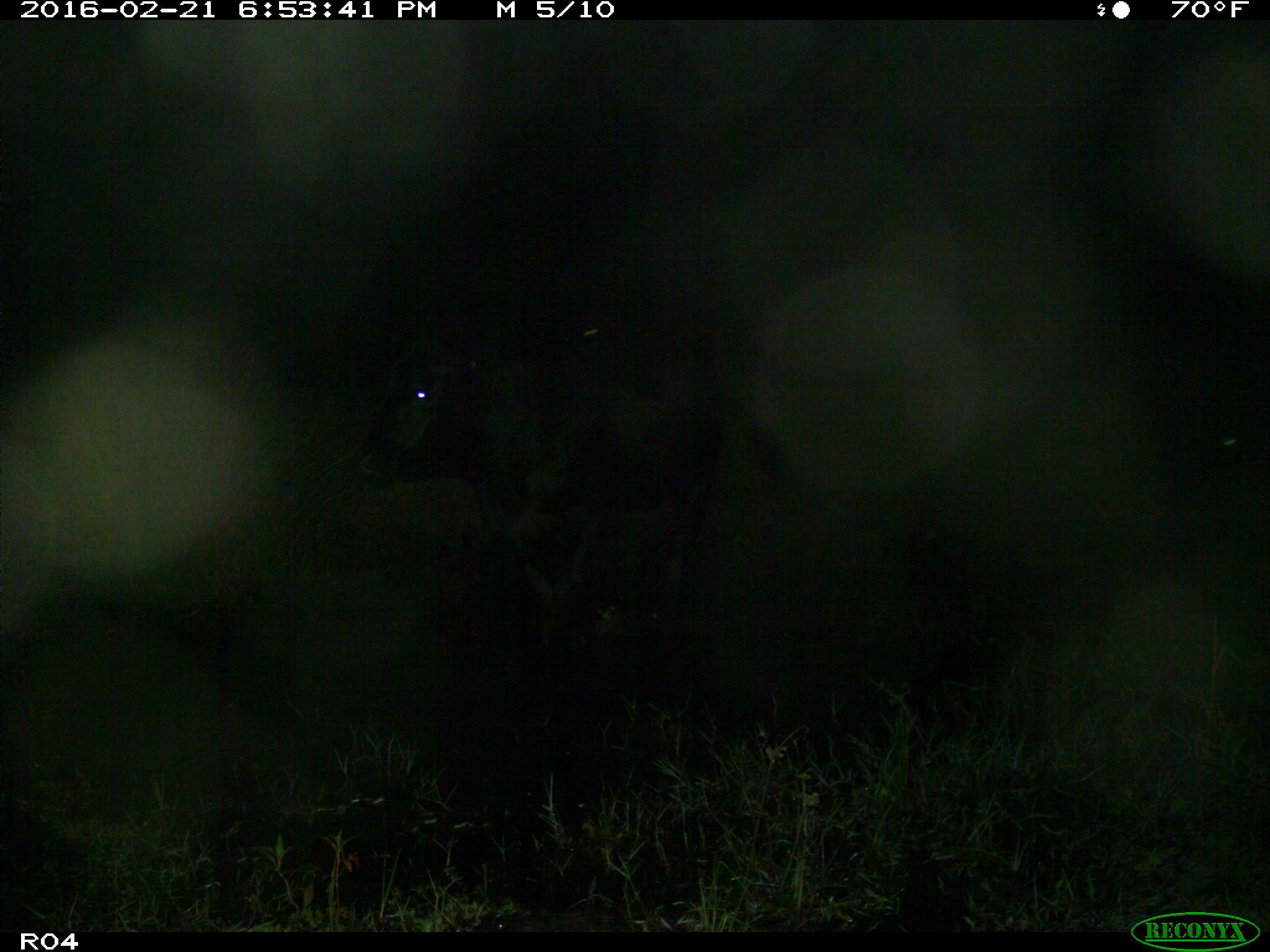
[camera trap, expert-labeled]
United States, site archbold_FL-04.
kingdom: Animalia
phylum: Chordata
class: Mammalia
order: Artiodactyla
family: Bovidae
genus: Bos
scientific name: Bos taurus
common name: domestic cow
Bos taurus (domestic cow).